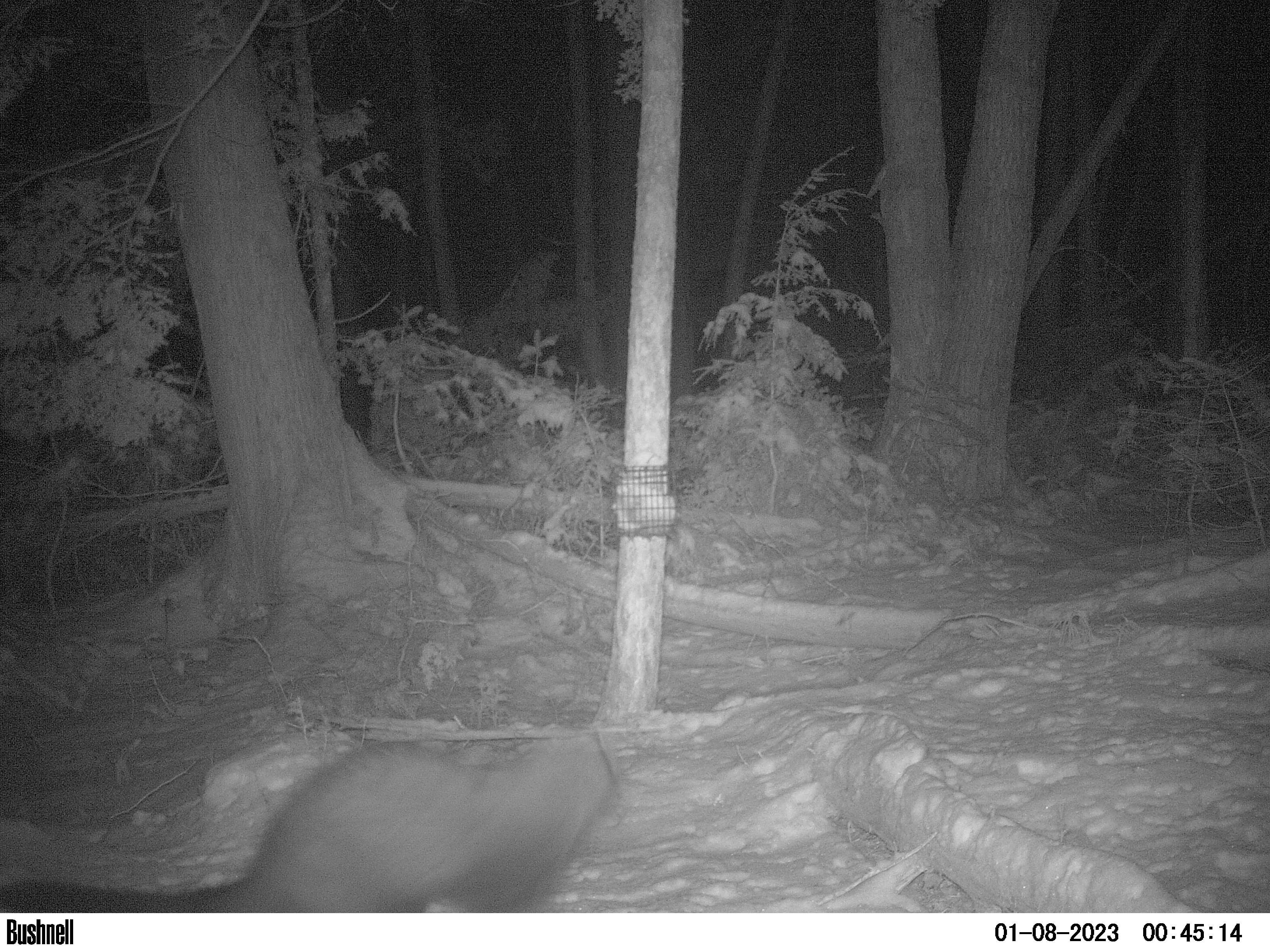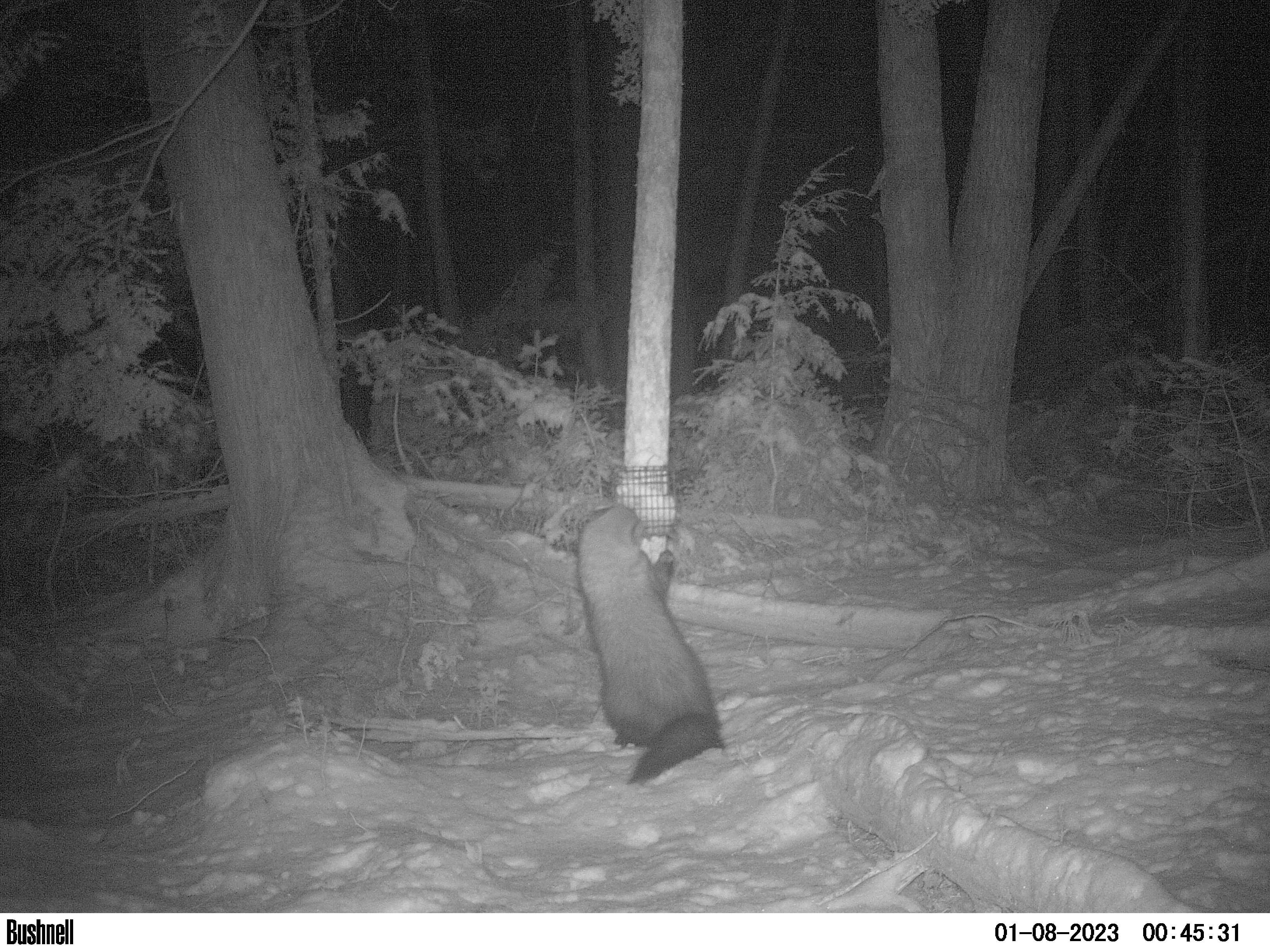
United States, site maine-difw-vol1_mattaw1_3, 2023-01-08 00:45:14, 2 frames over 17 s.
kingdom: Animalia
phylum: Chordata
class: Mammalia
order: Carnivora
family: Mustelidae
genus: Pekania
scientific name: Pekania pennanti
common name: fisher